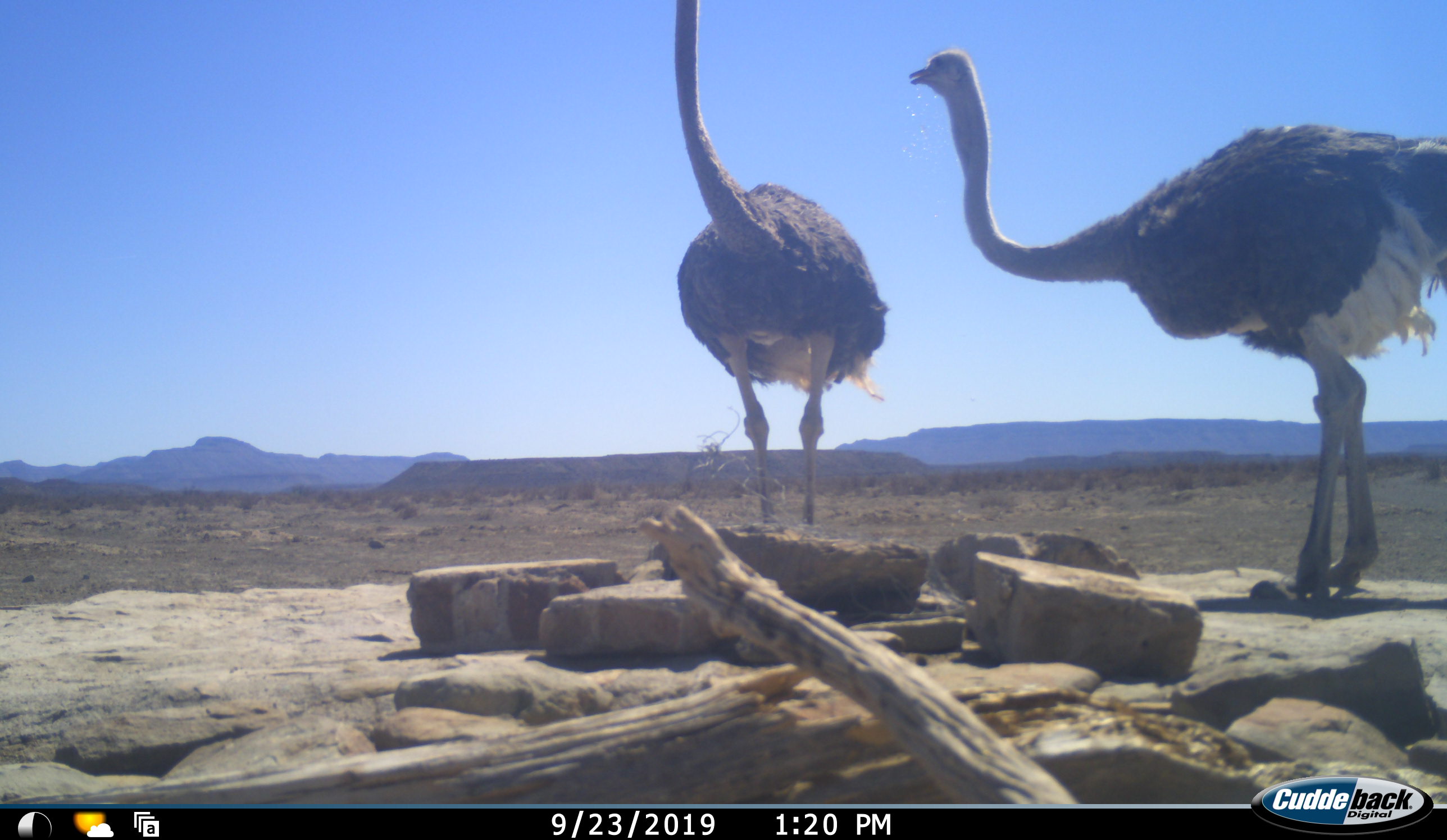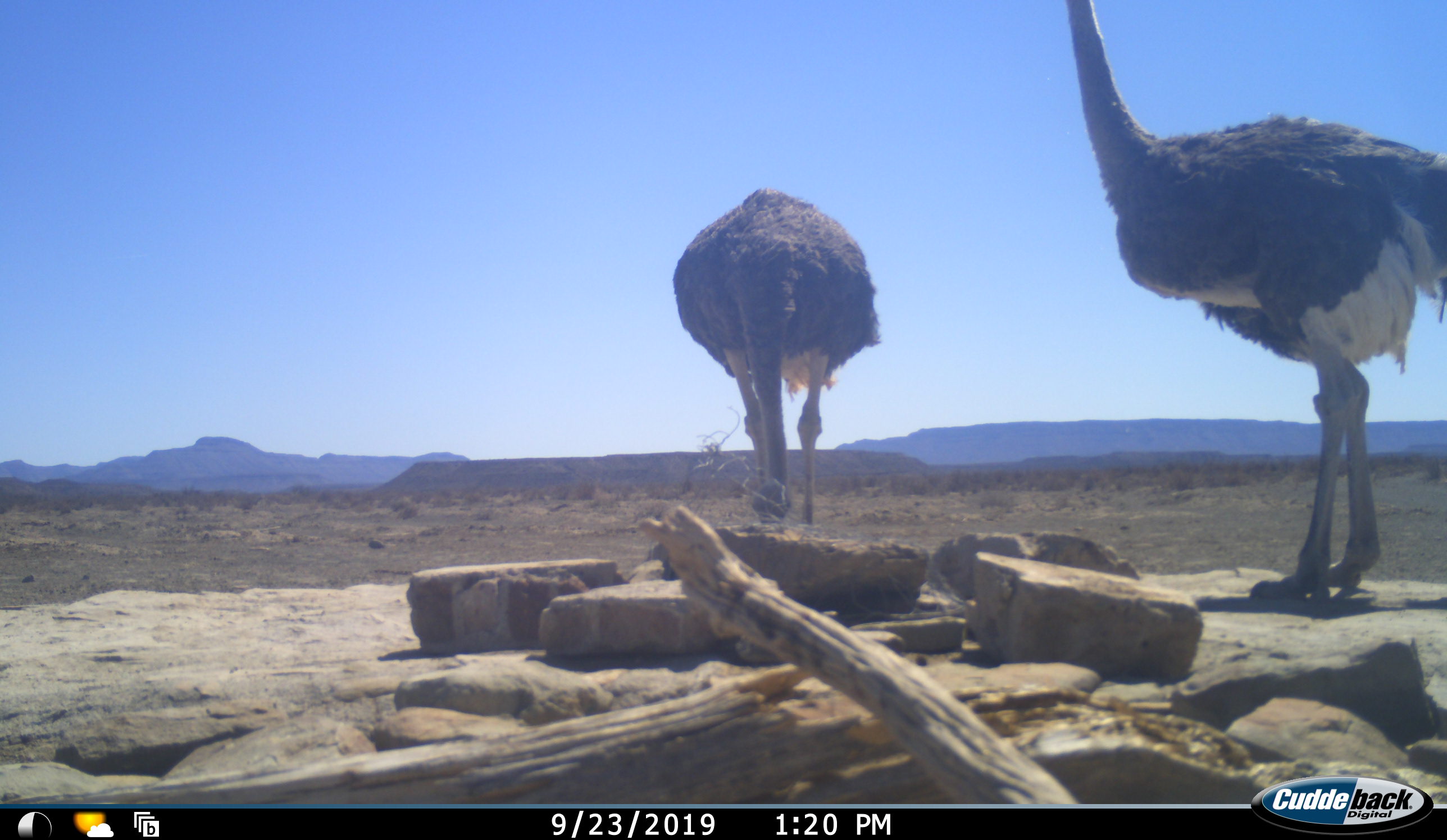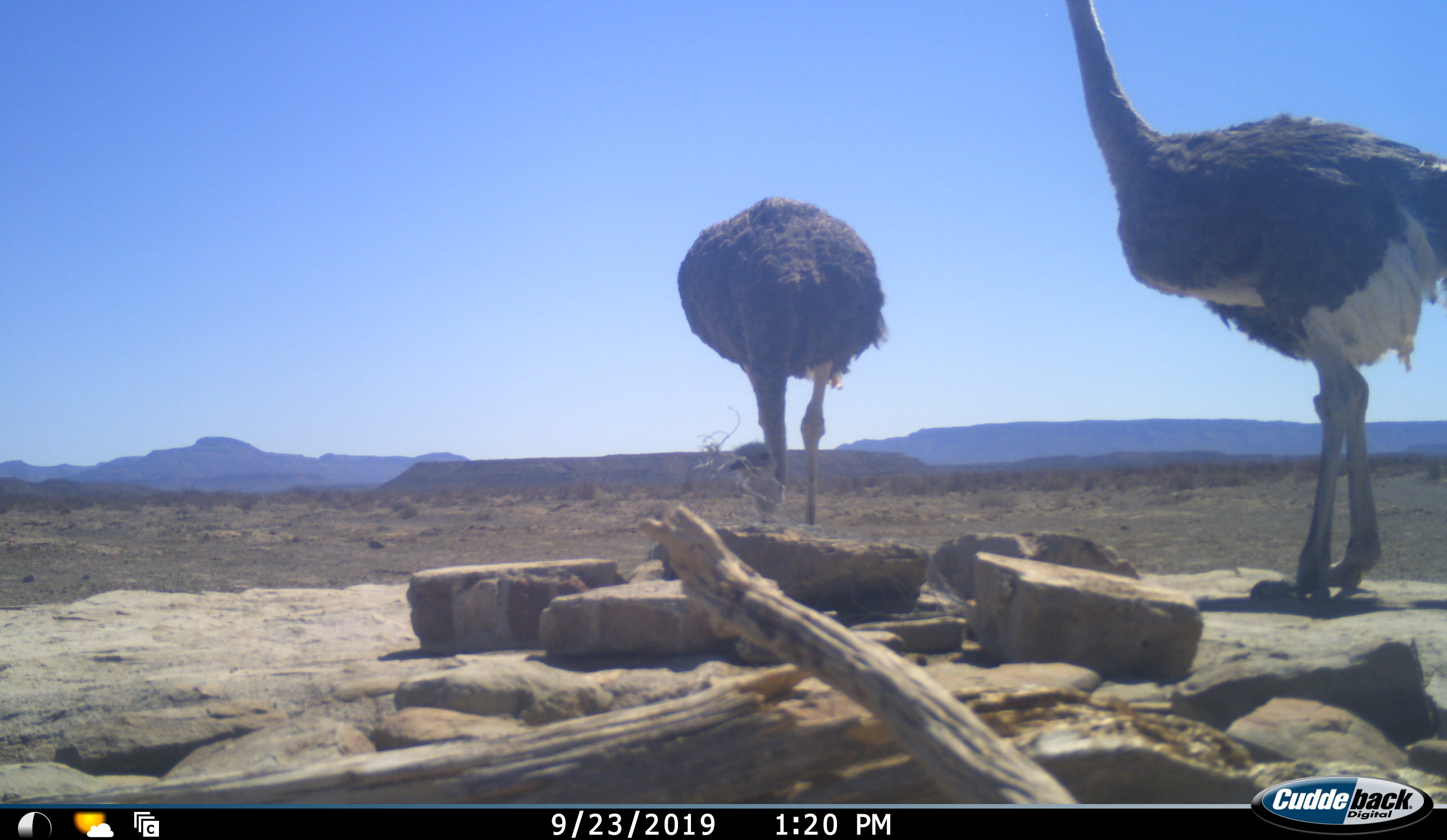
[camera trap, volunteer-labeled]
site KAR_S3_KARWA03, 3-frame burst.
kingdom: Animalia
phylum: Chordata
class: Aves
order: Struthioniformes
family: Struthionidae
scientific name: Struthionidae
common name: ostrich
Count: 2.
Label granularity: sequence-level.